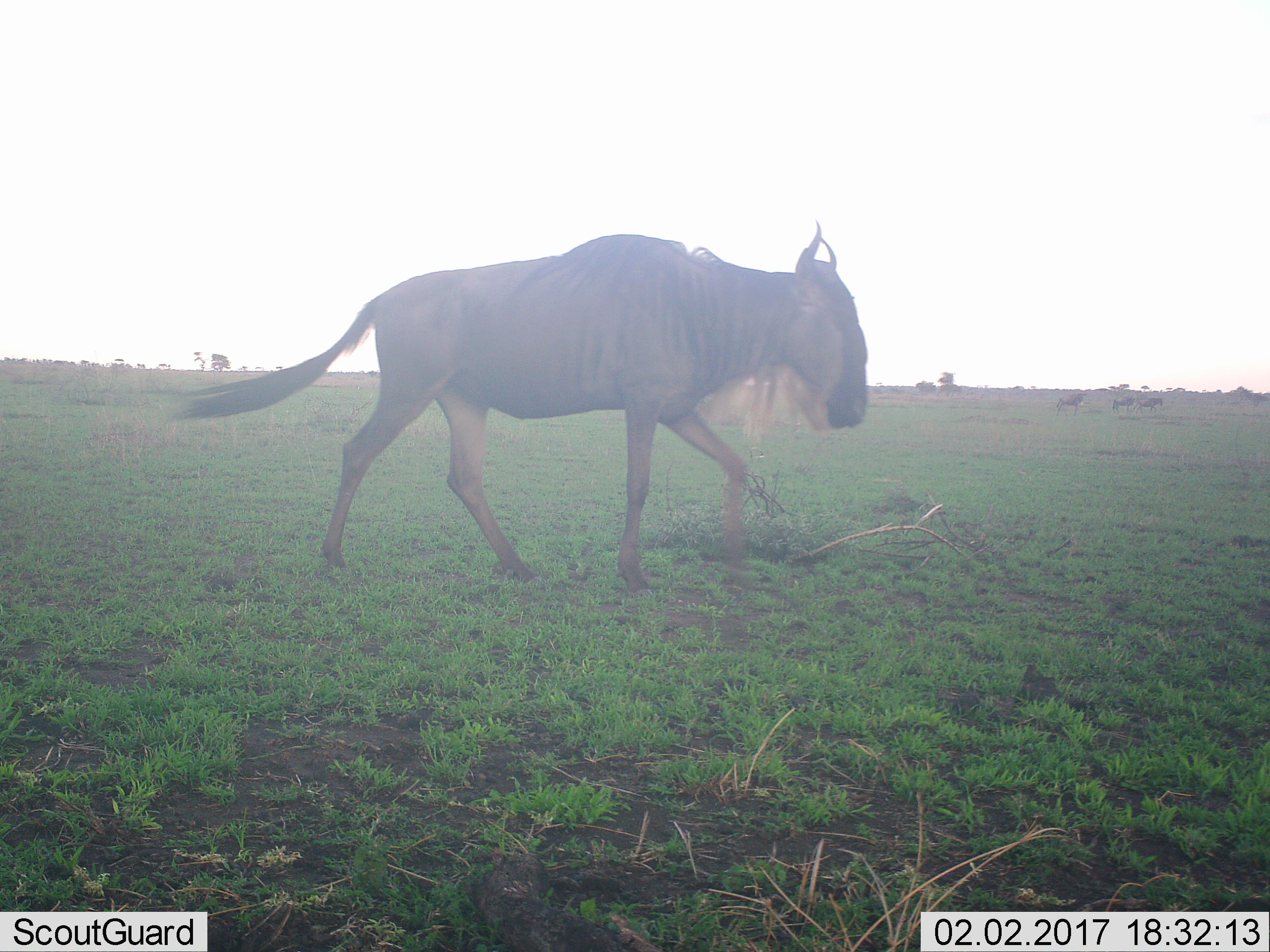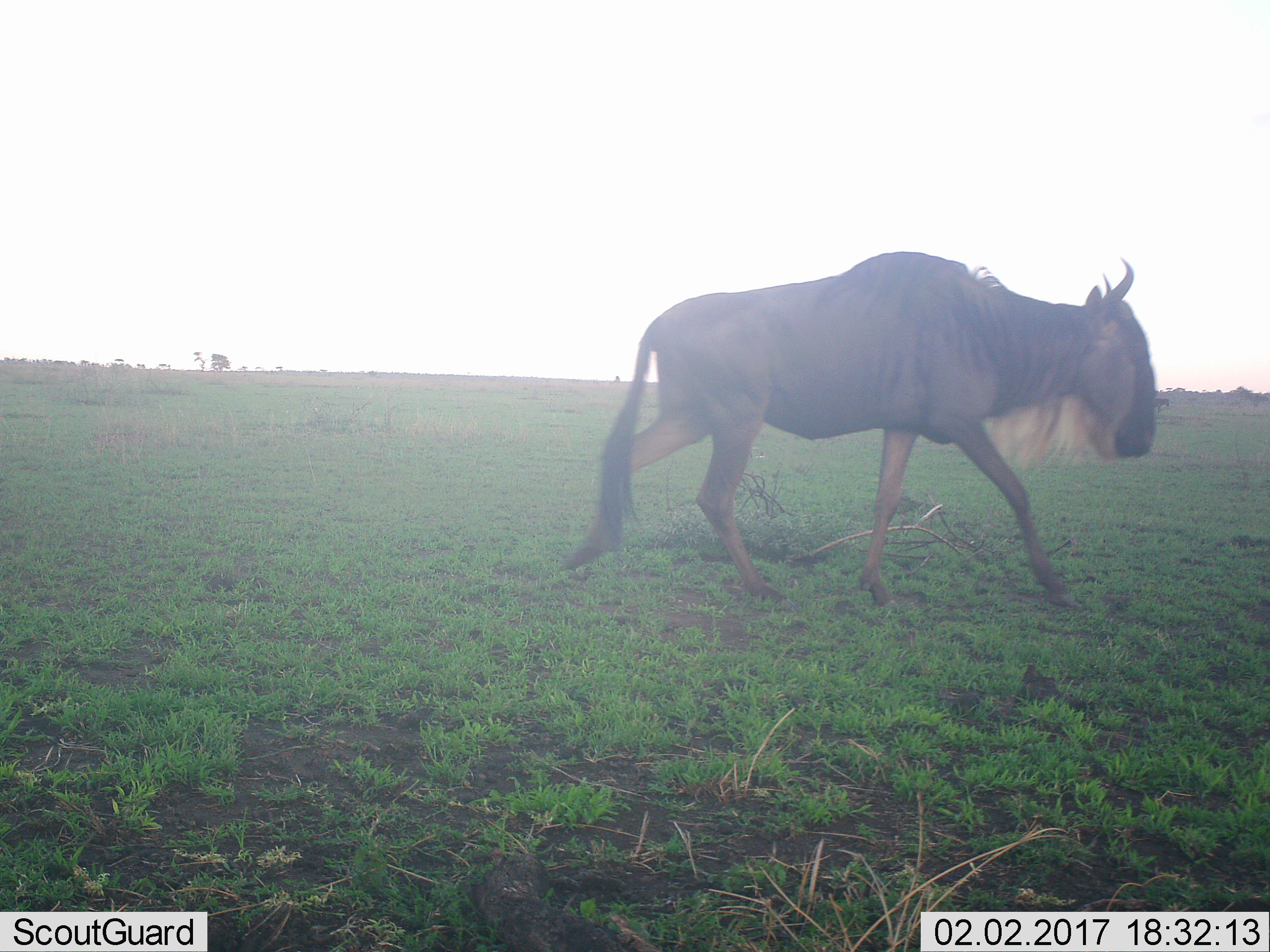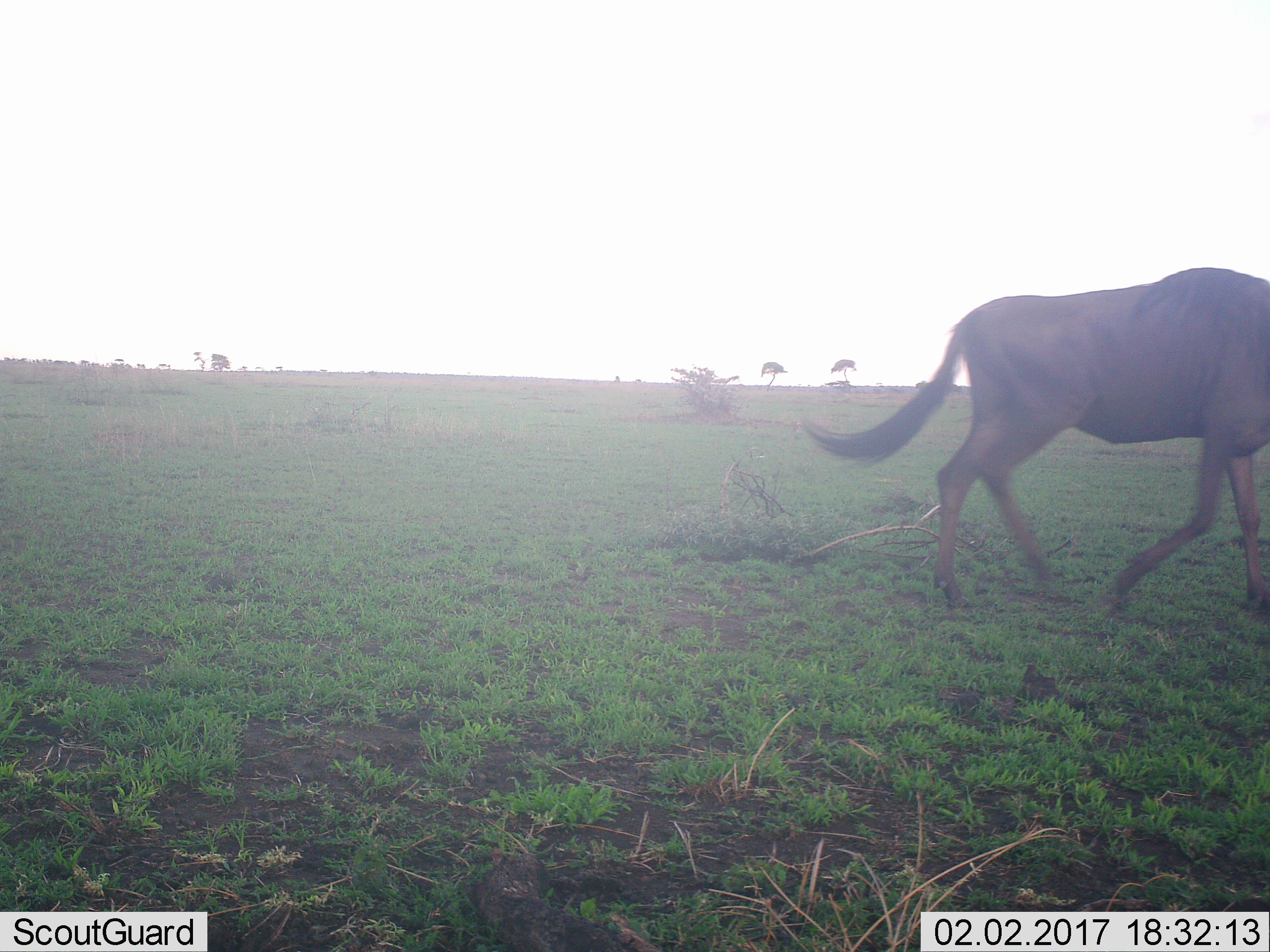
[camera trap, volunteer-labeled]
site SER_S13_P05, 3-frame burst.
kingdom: Animalia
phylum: Chordata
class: Mammalia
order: Artiodactyla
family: Bovidae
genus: Connochaetes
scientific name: Connochaetes taurinus taurinus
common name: blue wildebeest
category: wildebeestblue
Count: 4.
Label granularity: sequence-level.